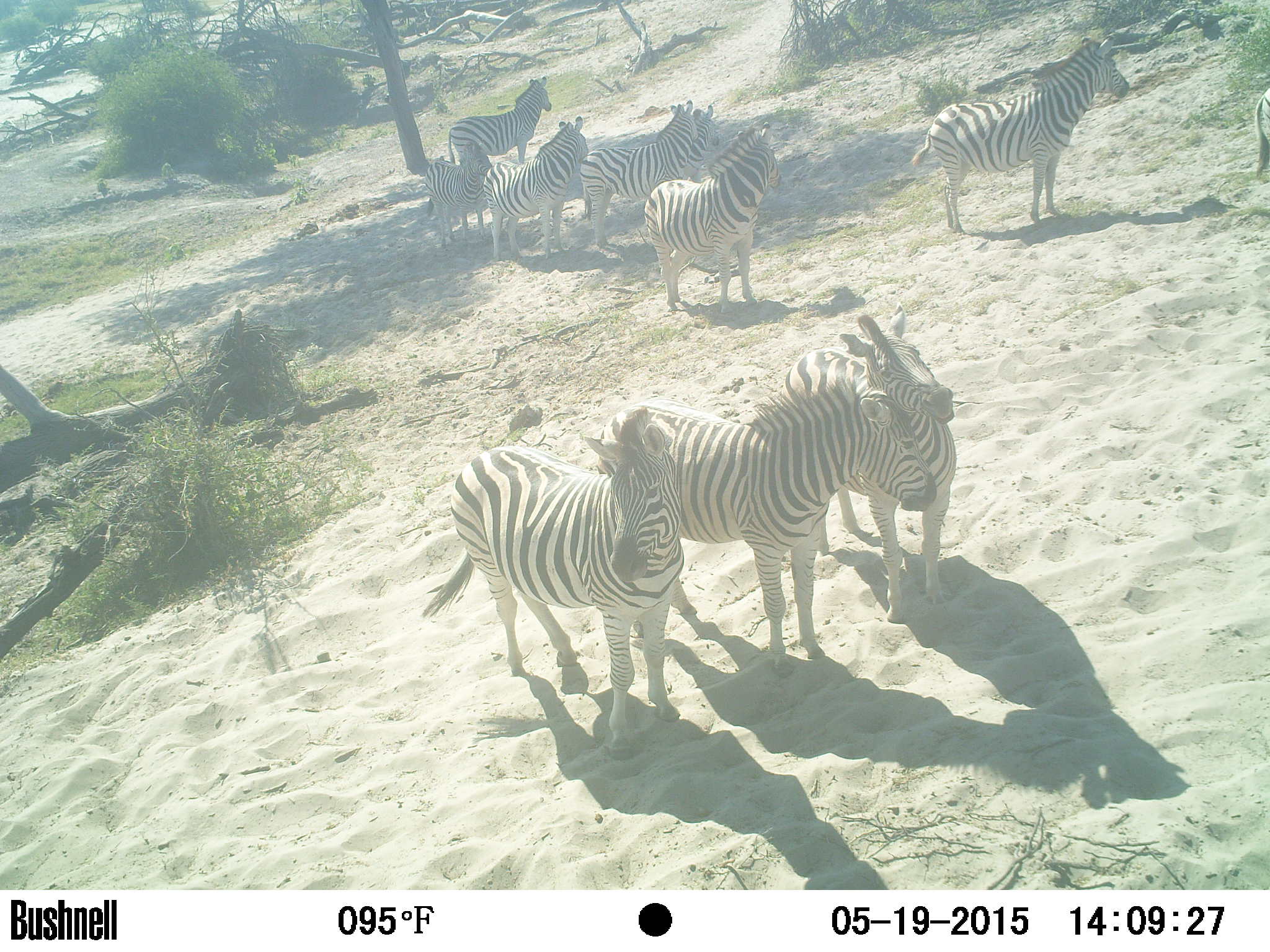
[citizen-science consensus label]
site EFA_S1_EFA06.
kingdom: Animalia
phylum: Chordata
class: Mammalia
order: Perissodactyla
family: Equidae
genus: Equus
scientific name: Equus quagga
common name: plains zebra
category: zebraplains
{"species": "zebraplains (plains zebra) (Equus quagga)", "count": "9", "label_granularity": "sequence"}